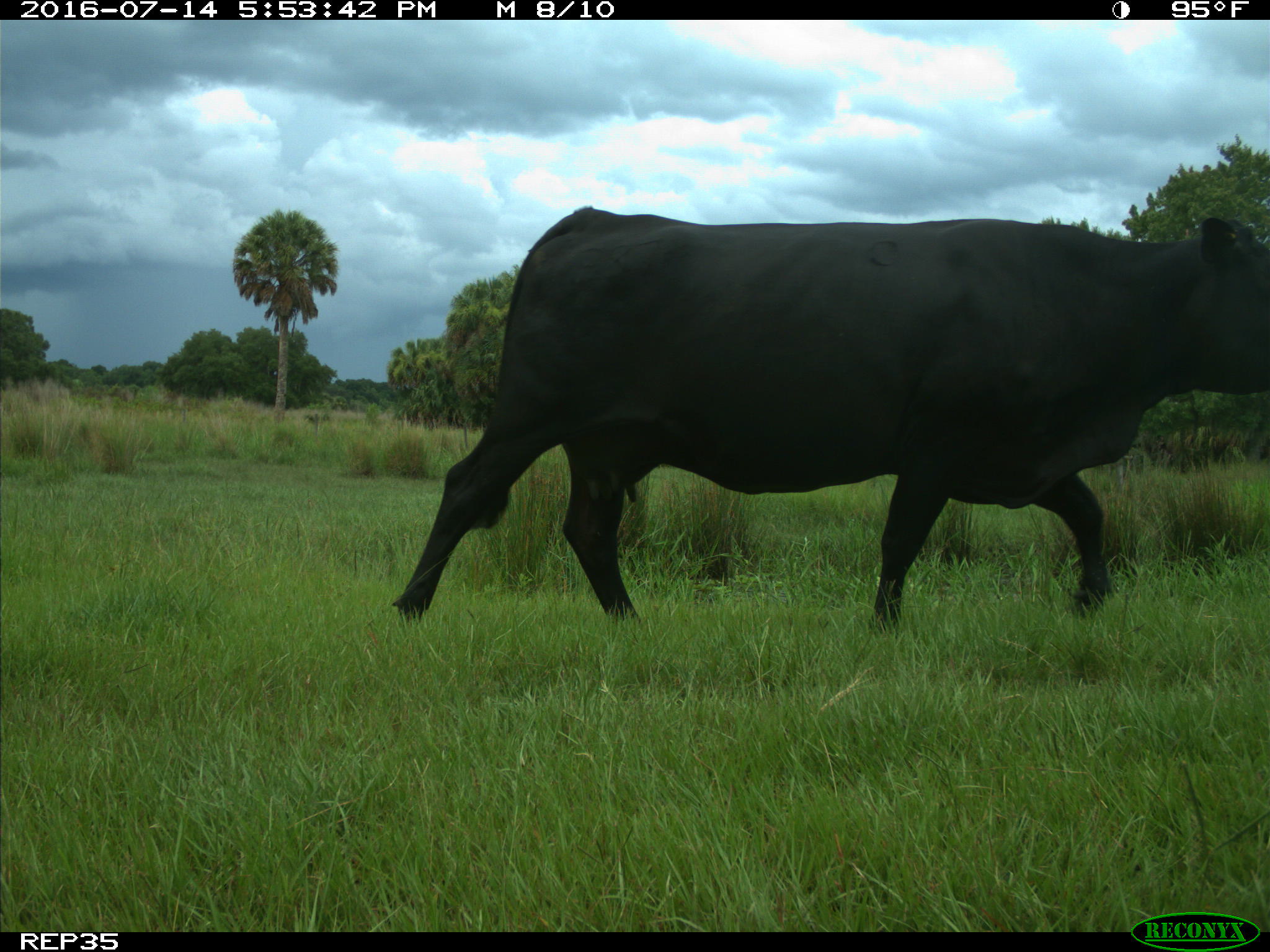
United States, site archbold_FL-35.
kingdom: Animalia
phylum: Chordata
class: Mammalia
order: Artiodactyla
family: Bovidae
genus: Bos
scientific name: Bos taurus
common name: domestic cow